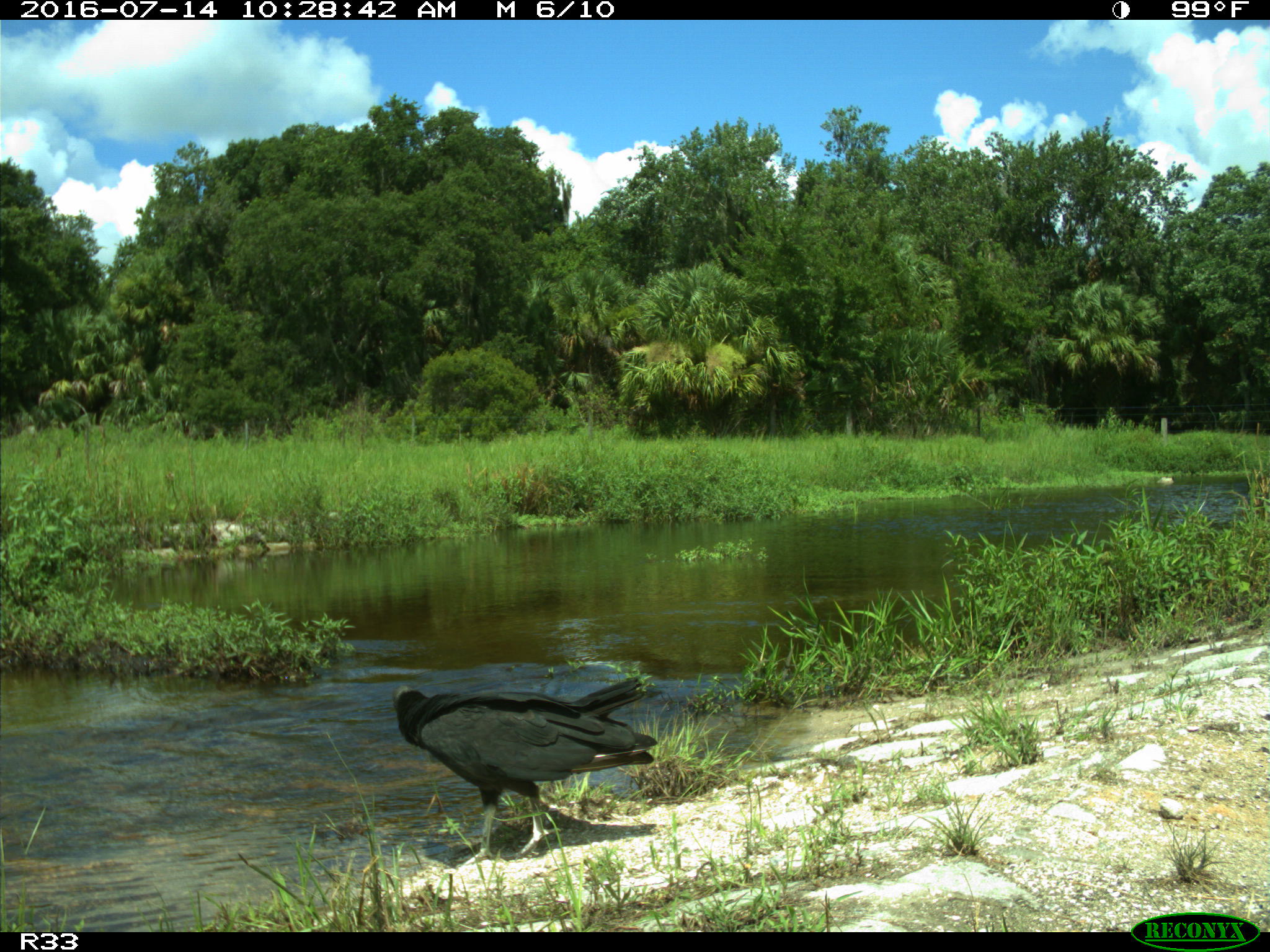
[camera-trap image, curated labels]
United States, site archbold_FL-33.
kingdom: Animalia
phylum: Chordata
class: Aves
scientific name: Aves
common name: birds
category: unidentified bird